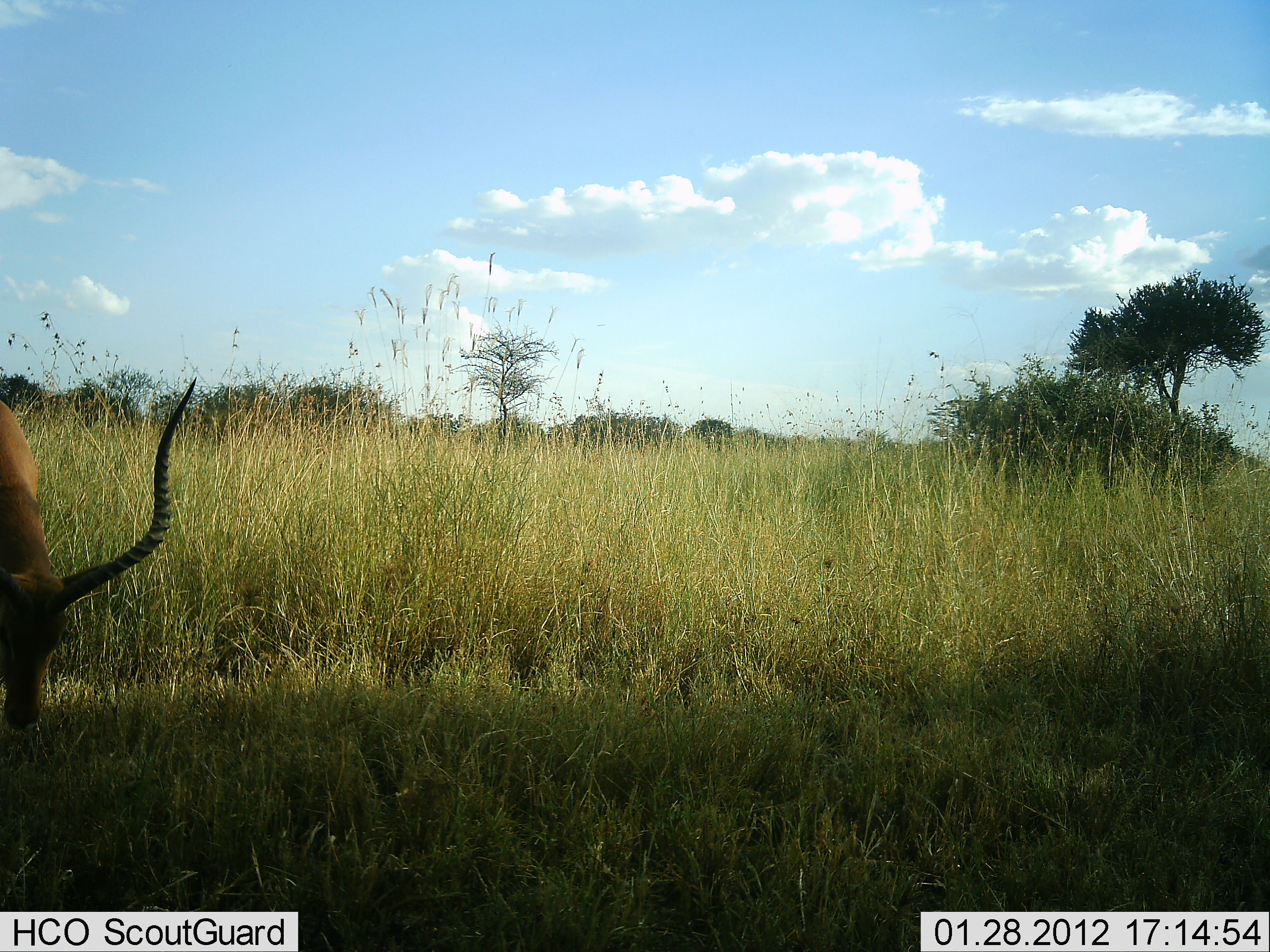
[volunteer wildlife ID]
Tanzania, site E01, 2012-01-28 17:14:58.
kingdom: Animalia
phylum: Chordata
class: Mammalia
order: Artiodactyla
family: Bovidae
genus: Aepyceros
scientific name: Aepyceros melampus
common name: impala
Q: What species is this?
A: Impala (Aepyceros melampus).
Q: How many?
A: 1.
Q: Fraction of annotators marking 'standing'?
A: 17%.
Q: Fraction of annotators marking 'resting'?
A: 0%.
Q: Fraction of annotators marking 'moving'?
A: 6%.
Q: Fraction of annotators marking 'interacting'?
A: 0%.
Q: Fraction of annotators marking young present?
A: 0%.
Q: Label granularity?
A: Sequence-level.